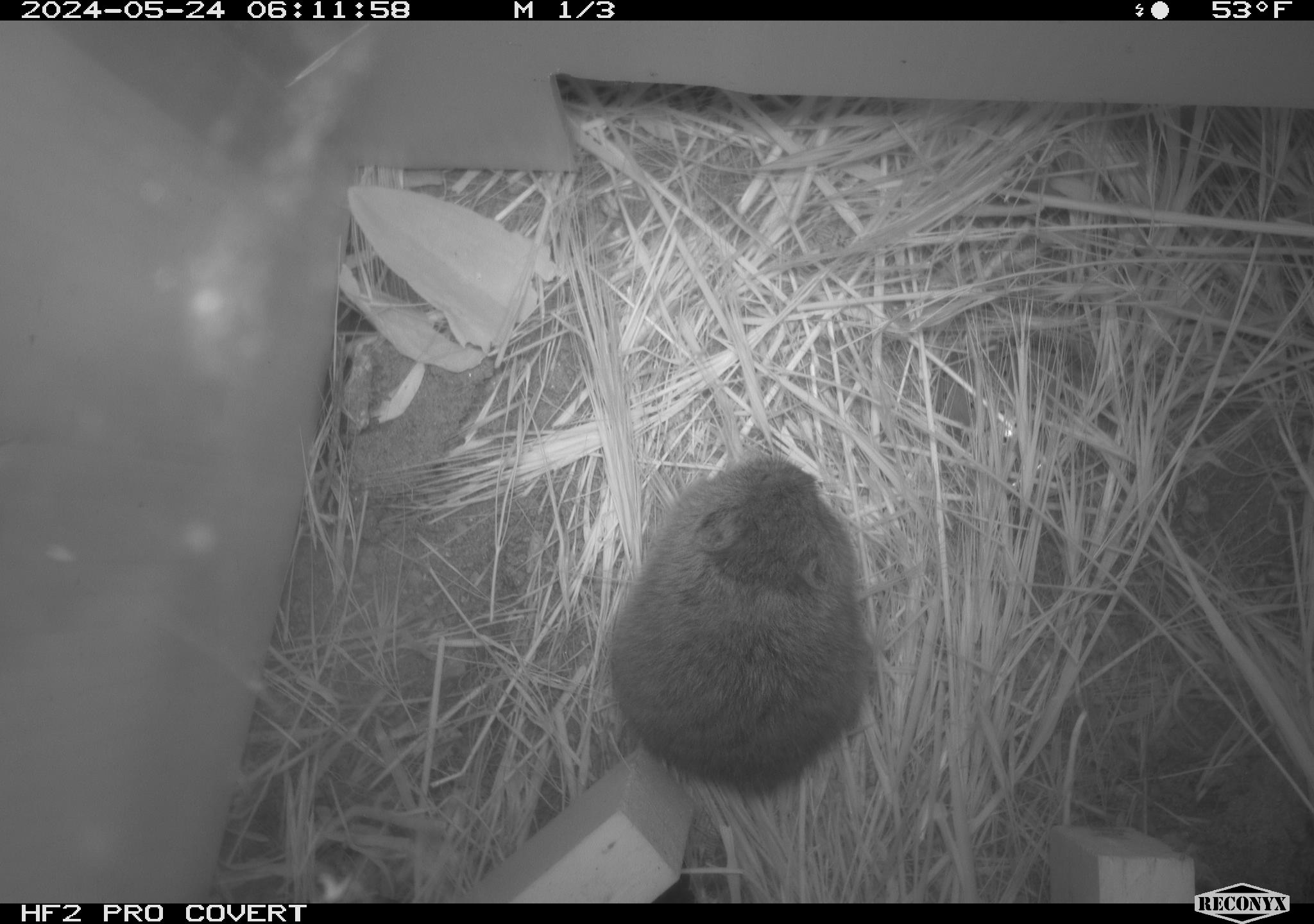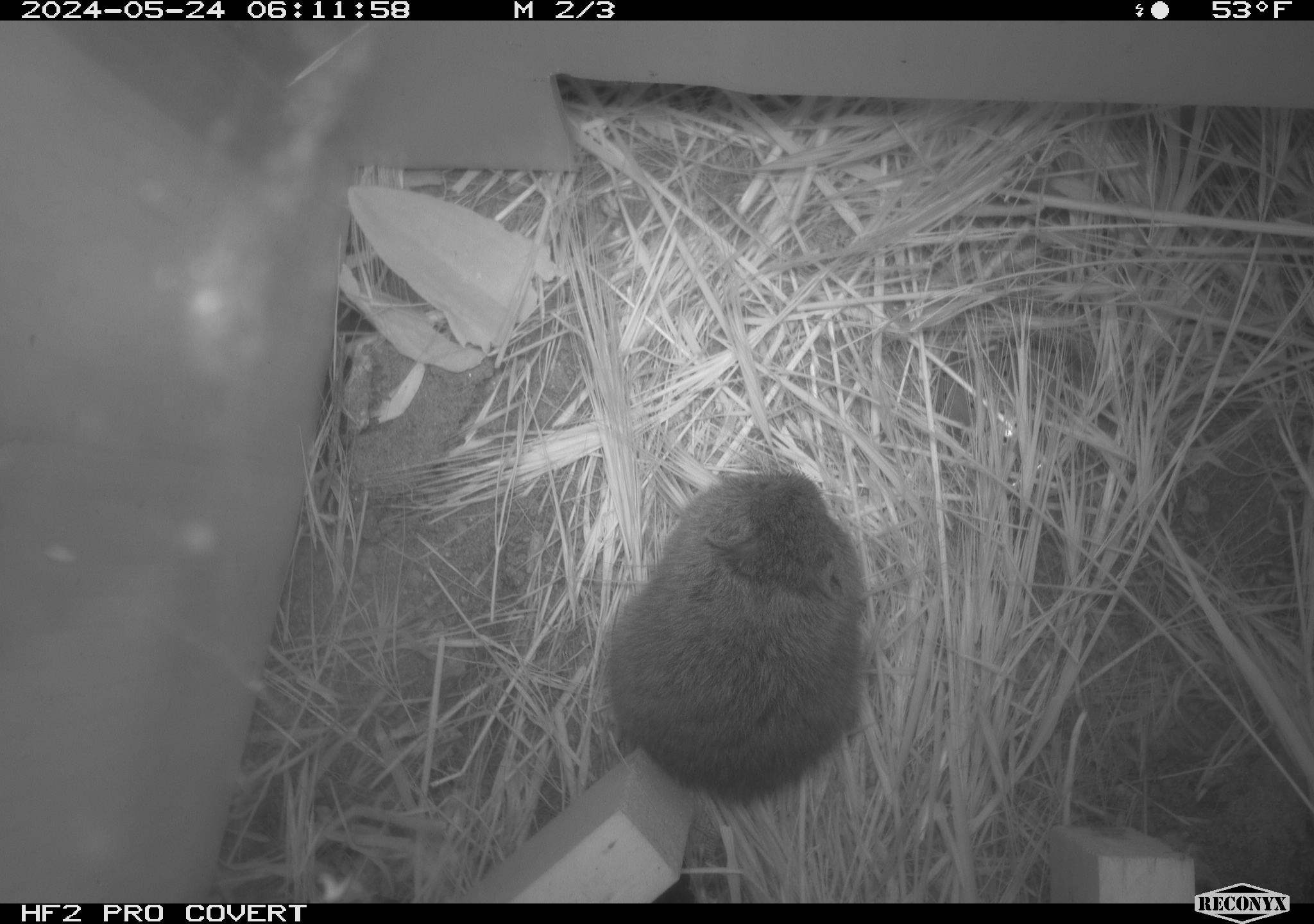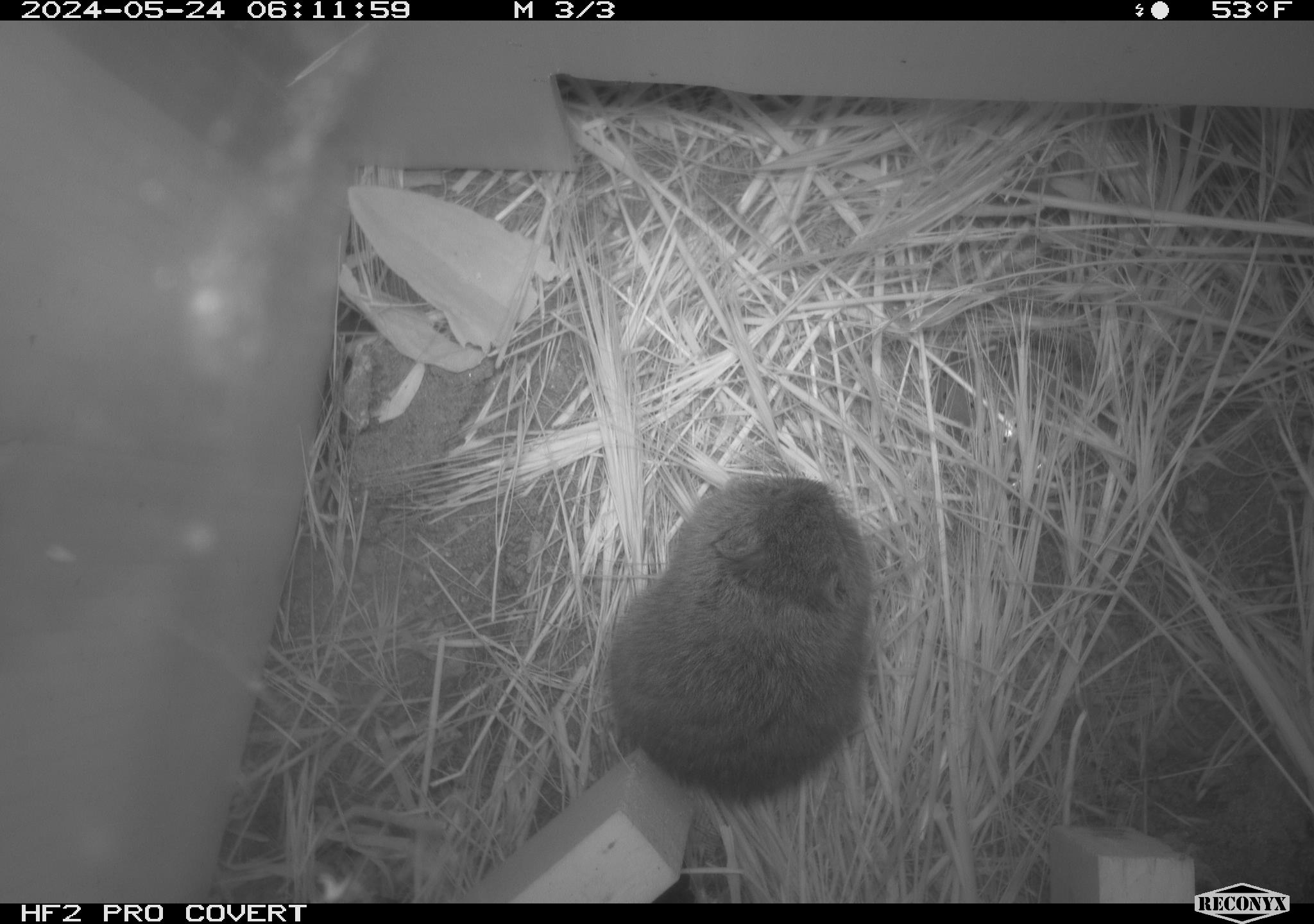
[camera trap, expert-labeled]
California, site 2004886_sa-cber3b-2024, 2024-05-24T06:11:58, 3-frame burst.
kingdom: Animalia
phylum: Chordata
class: Mammalia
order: Rodentia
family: Cricetidae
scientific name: Arvicolinae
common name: voles, lemmings, and muskrats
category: arvicolinae subfamily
Arvicolinae subfamily (voles, lemmings, and muskrats) (Arvicolinae).